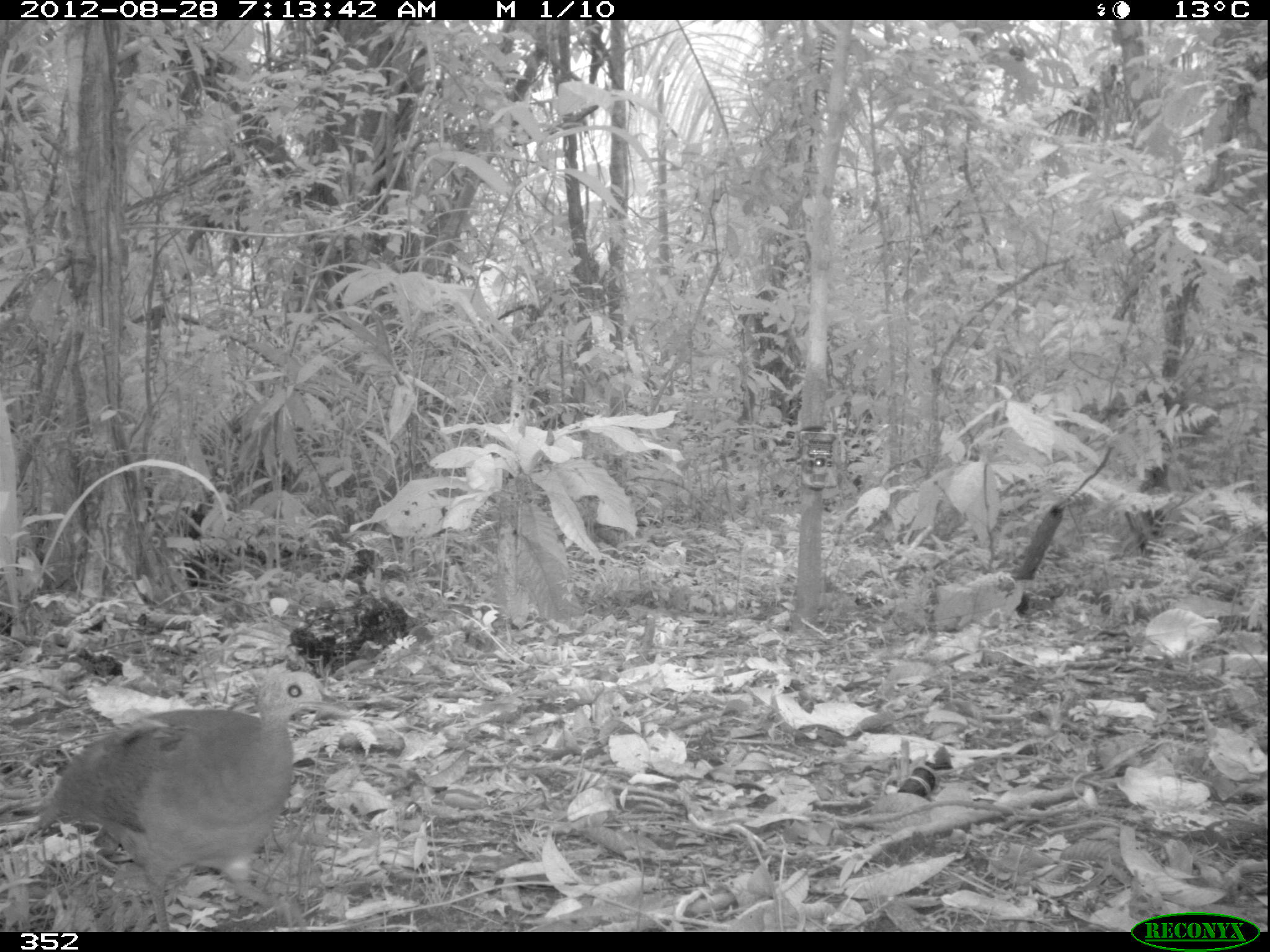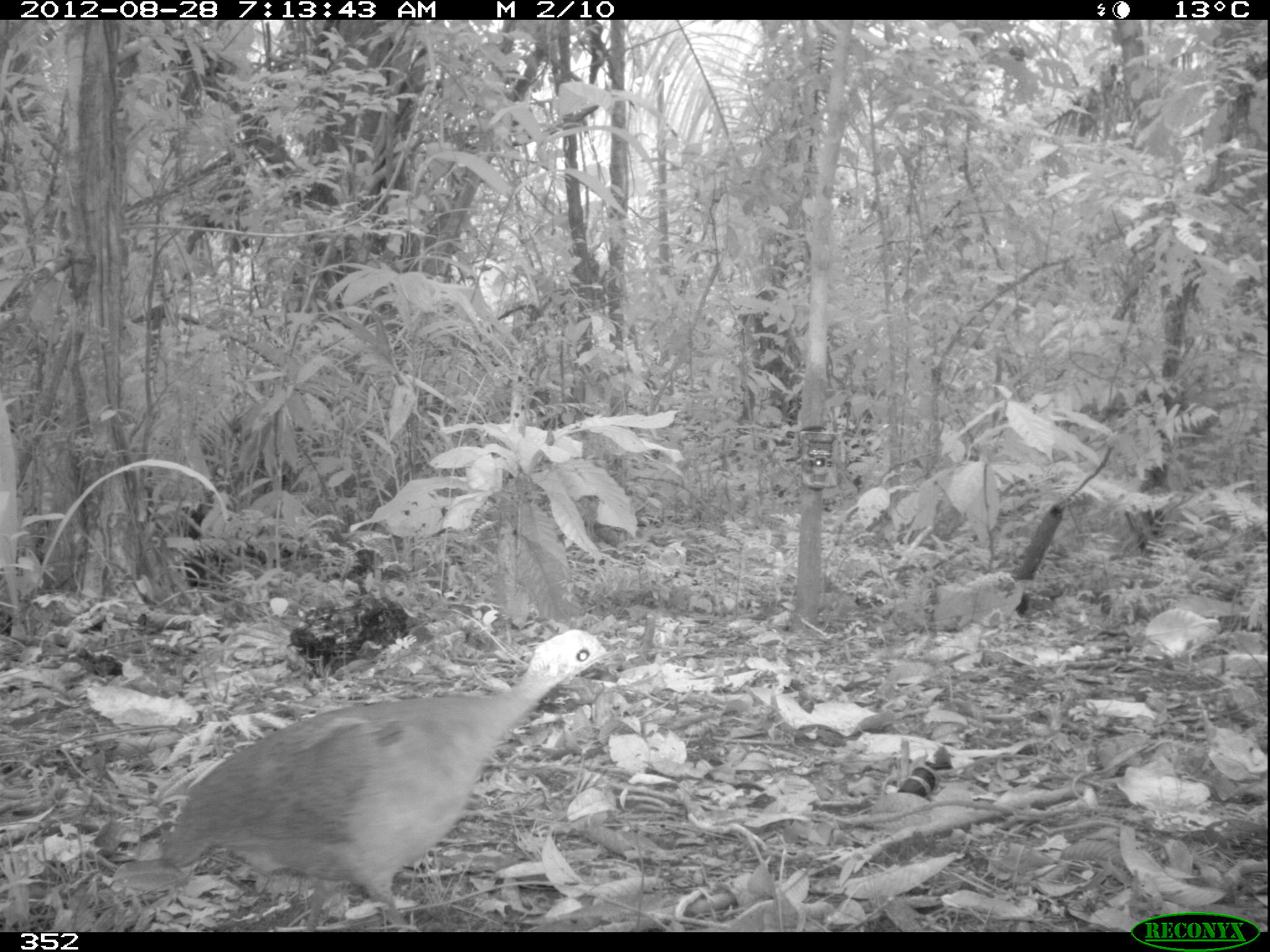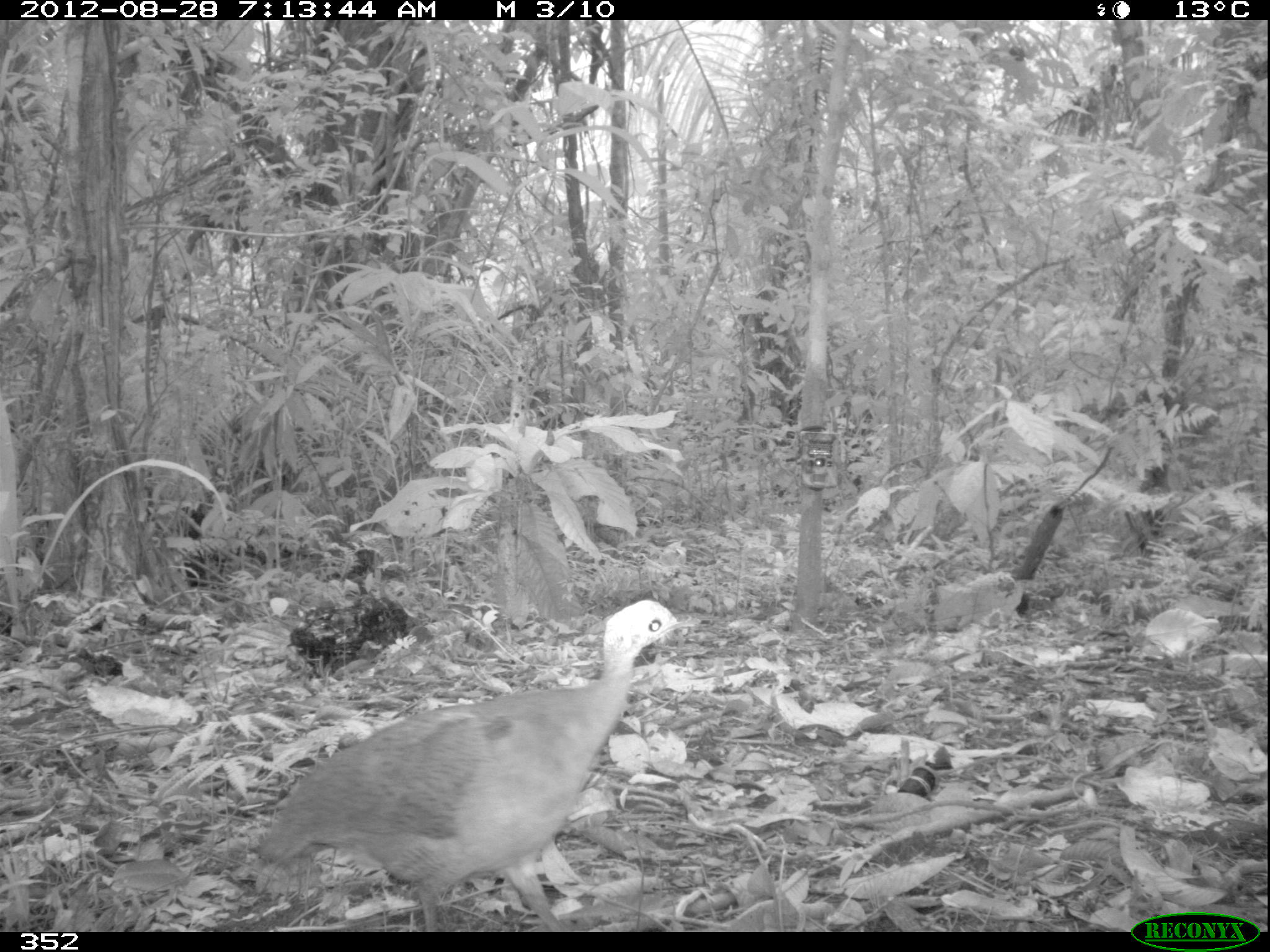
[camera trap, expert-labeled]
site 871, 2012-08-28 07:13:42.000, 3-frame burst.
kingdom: Animalia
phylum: Chordata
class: Aves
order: Galliformes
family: Phasianidae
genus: Alectoris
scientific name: Alectoris rufa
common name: red-legged partridge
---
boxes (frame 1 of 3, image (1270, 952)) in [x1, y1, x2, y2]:
alectoris rufa: [30, 662, 350, 932]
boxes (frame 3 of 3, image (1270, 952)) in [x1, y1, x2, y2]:
alectoris rufa: [254, 599, 700, 931]